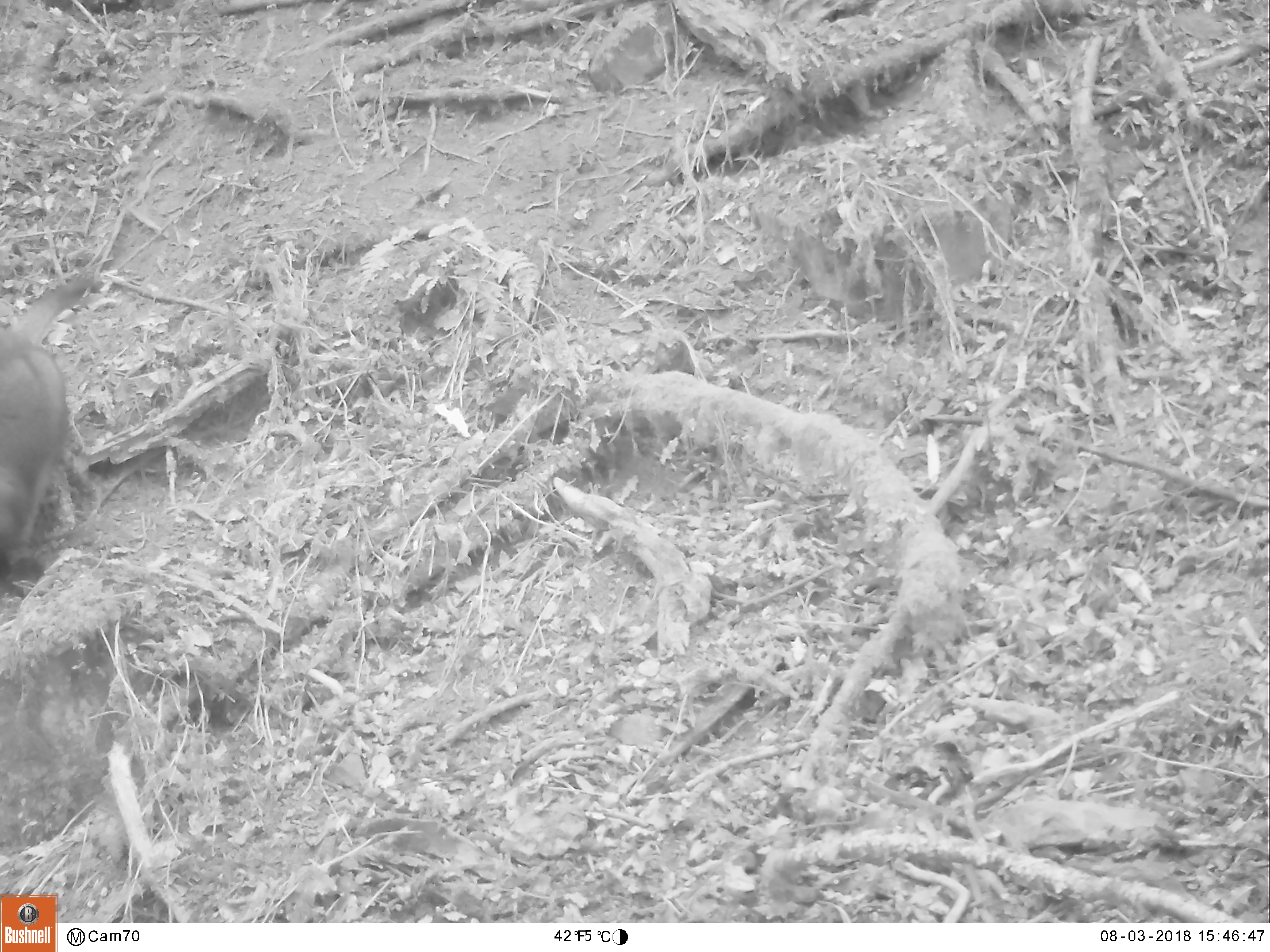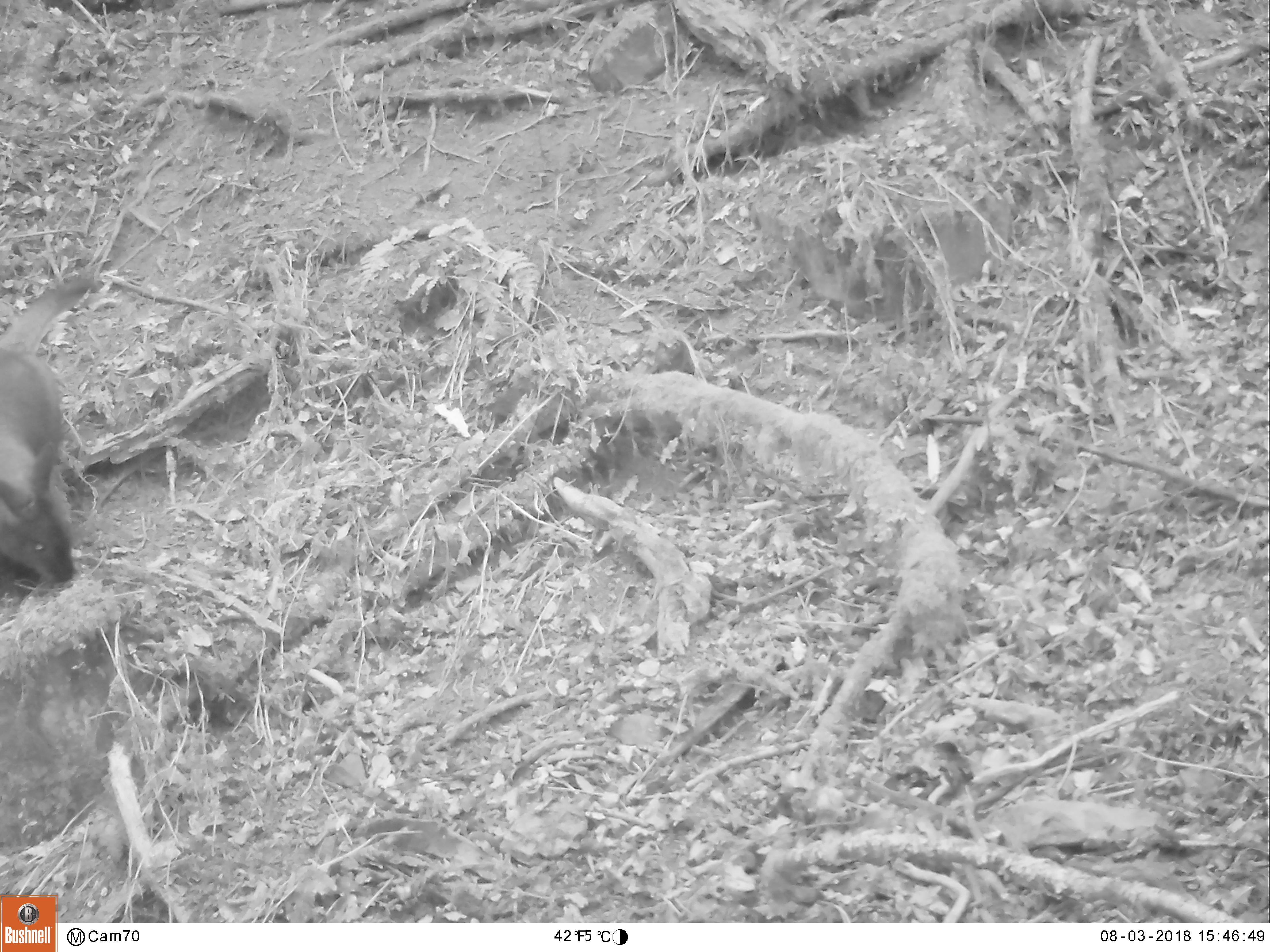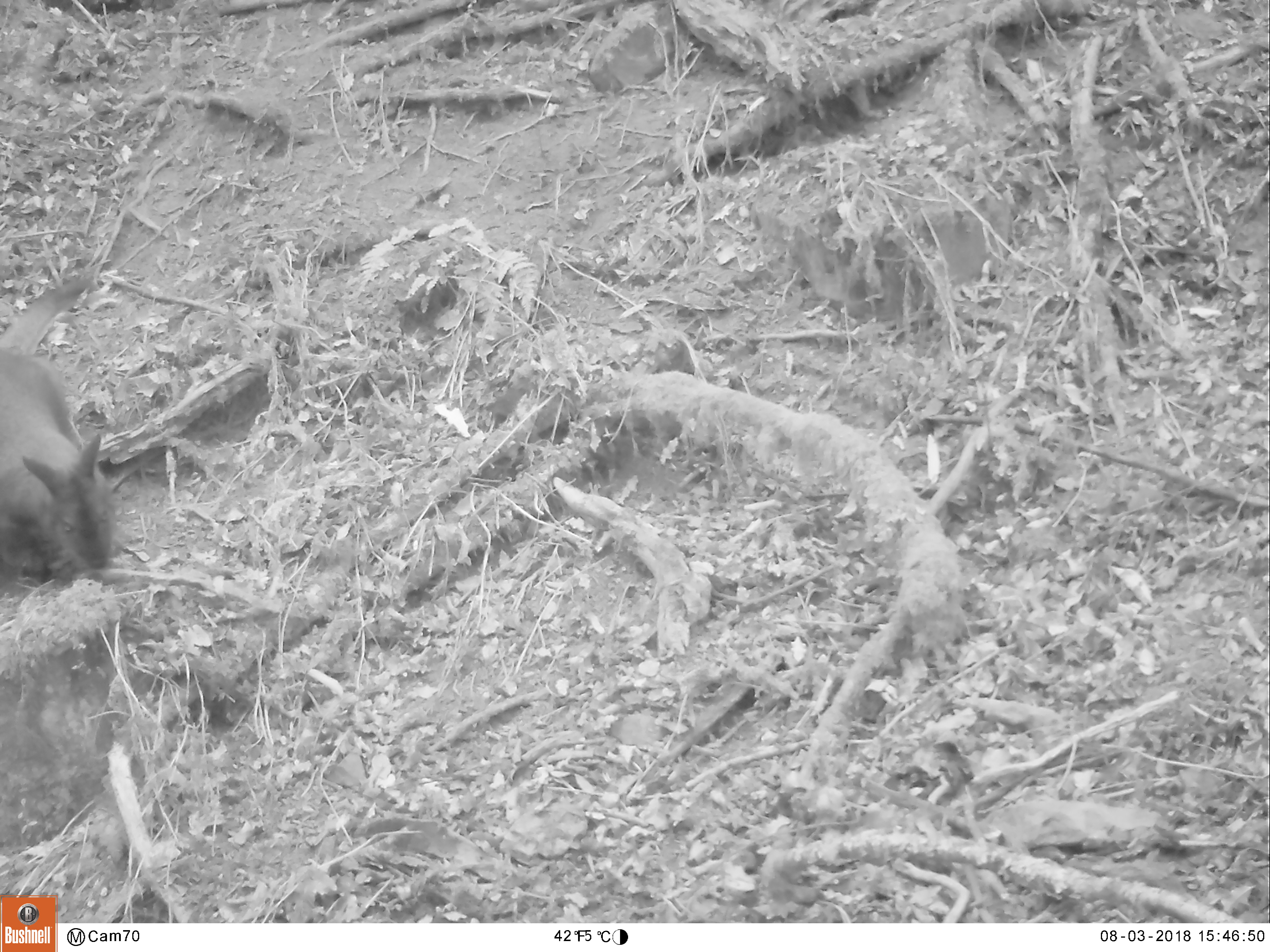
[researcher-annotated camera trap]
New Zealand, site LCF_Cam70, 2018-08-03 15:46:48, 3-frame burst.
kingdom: Animalia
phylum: Chordata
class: Mammalia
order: Diprotodontia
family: Macropodidae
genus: Notamacropus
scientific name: Notamacropus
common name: wallaby